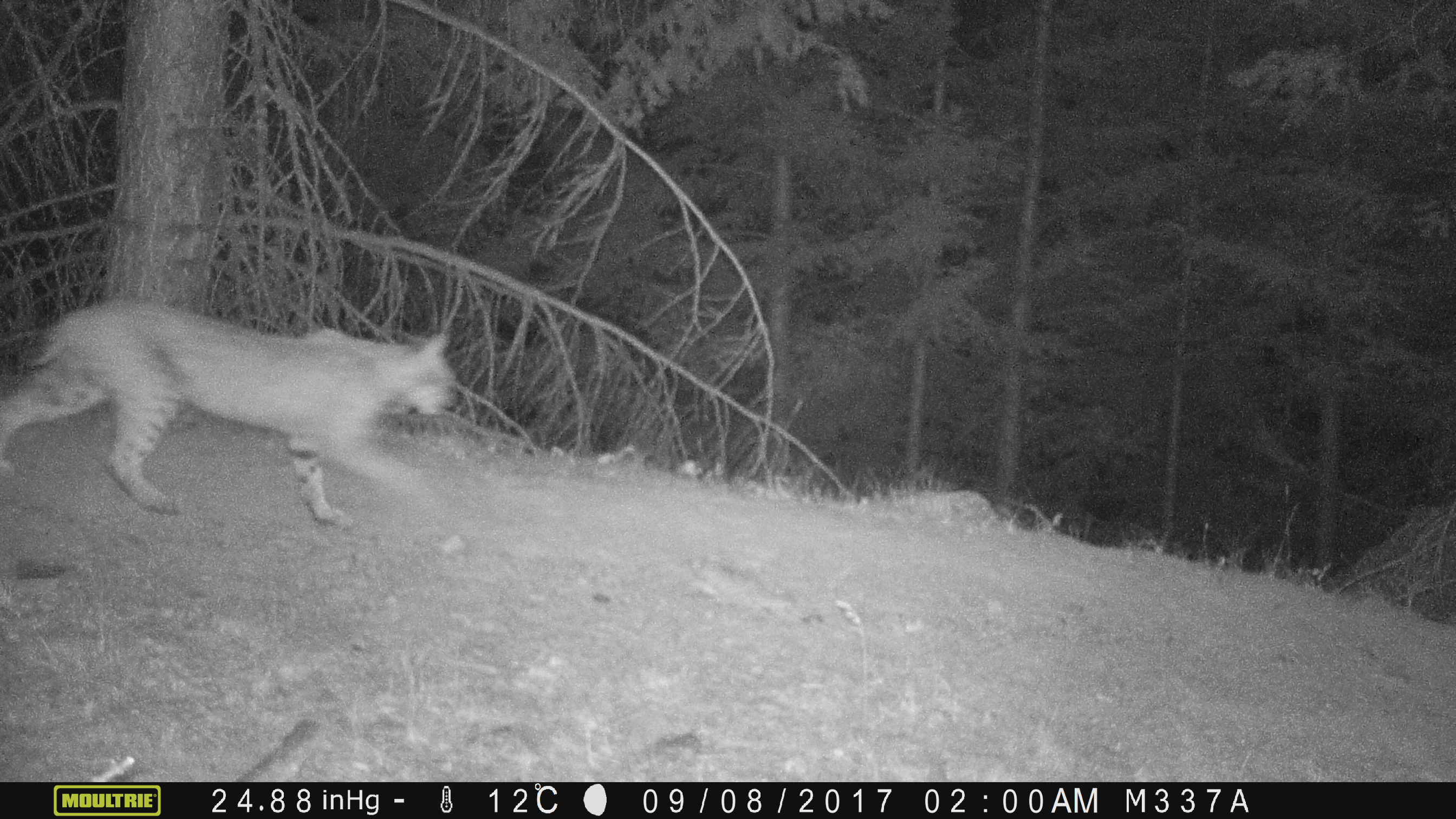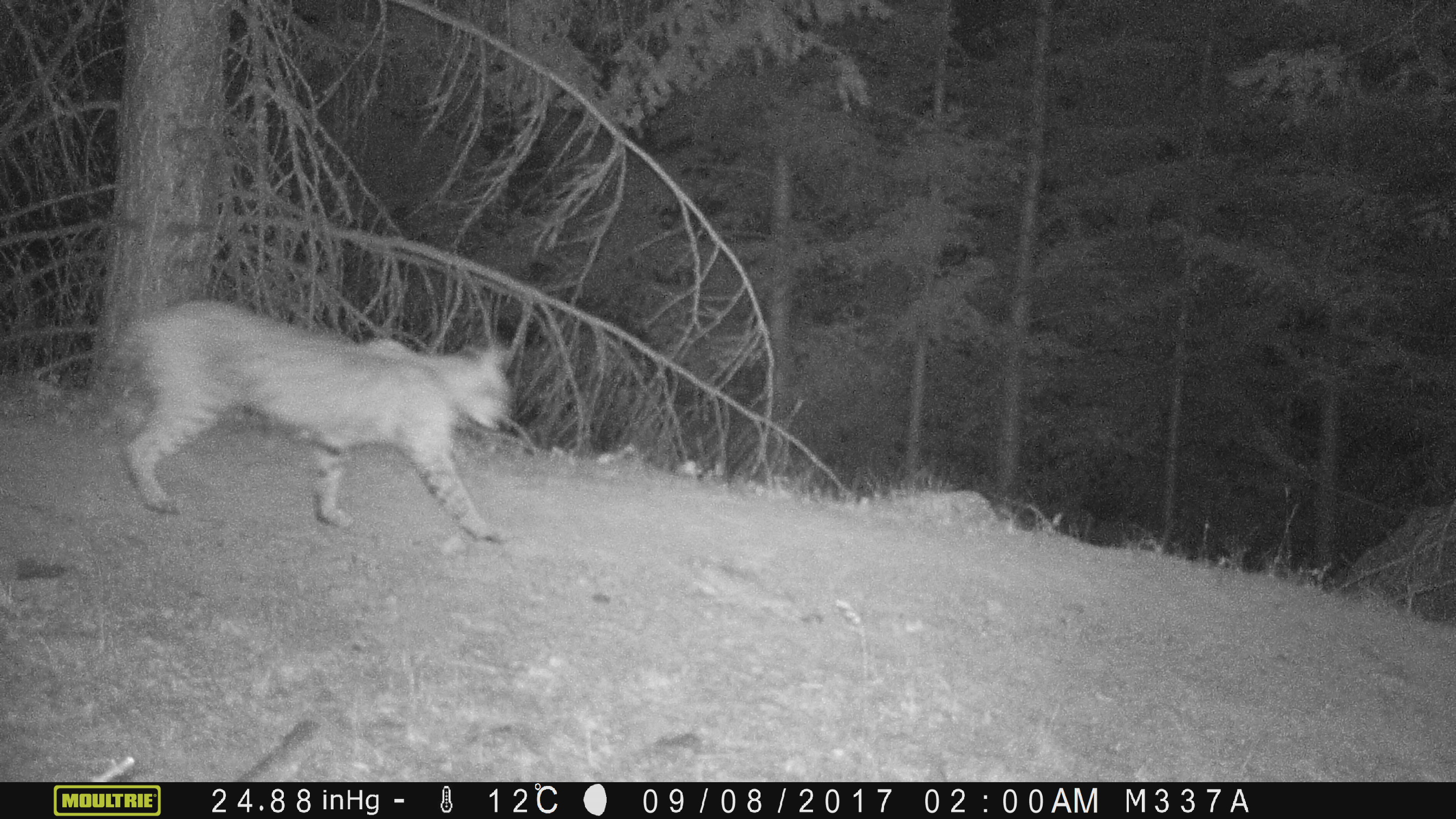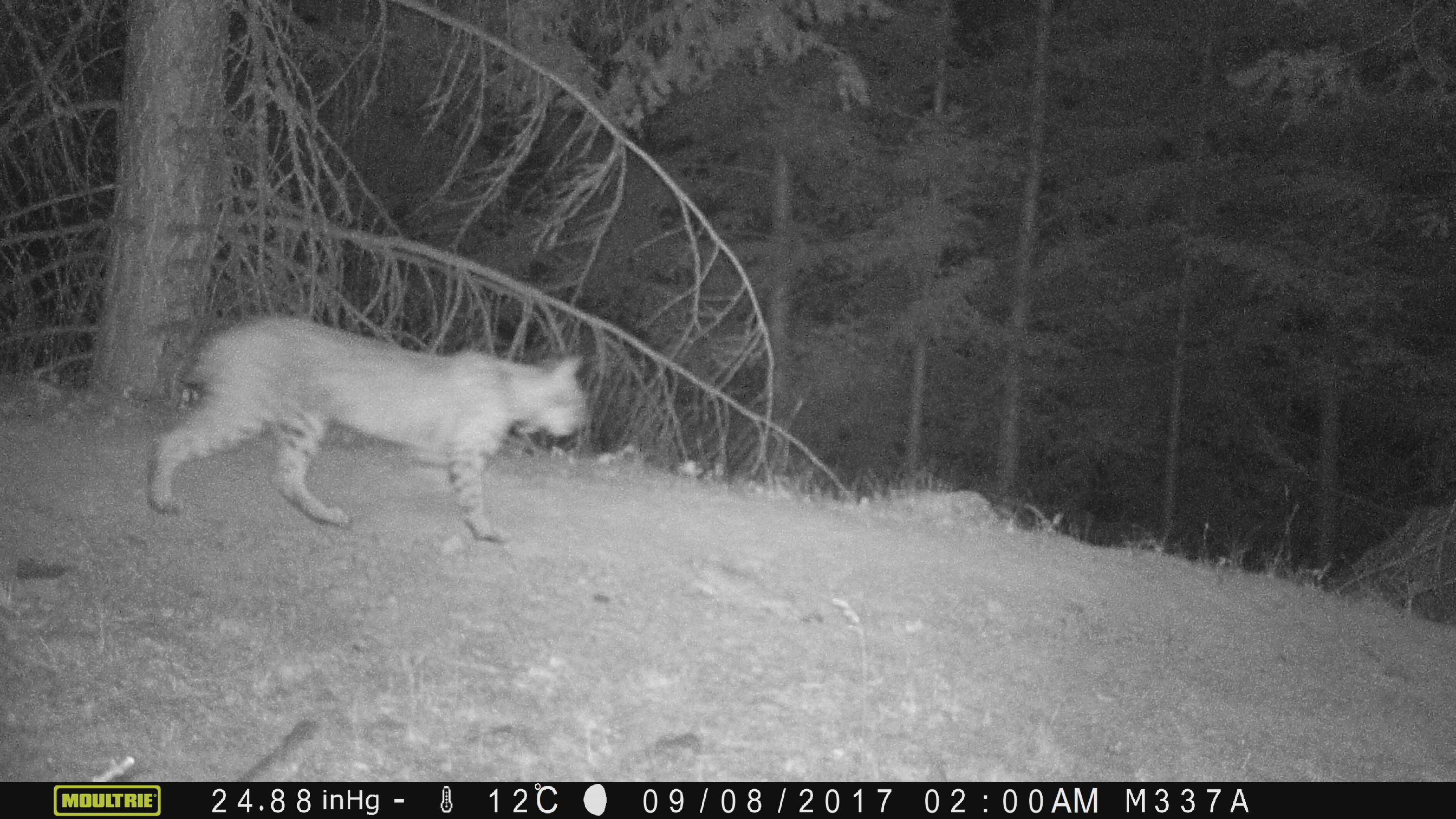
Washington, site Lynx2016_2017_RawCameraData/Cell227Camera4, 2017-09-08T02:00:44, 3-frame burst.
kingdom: Animalia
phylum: Chordata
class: Mammalia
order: Carnivora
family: Felidae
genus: Lynx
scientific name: Lynx rufus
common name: bobcat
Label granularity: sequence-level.